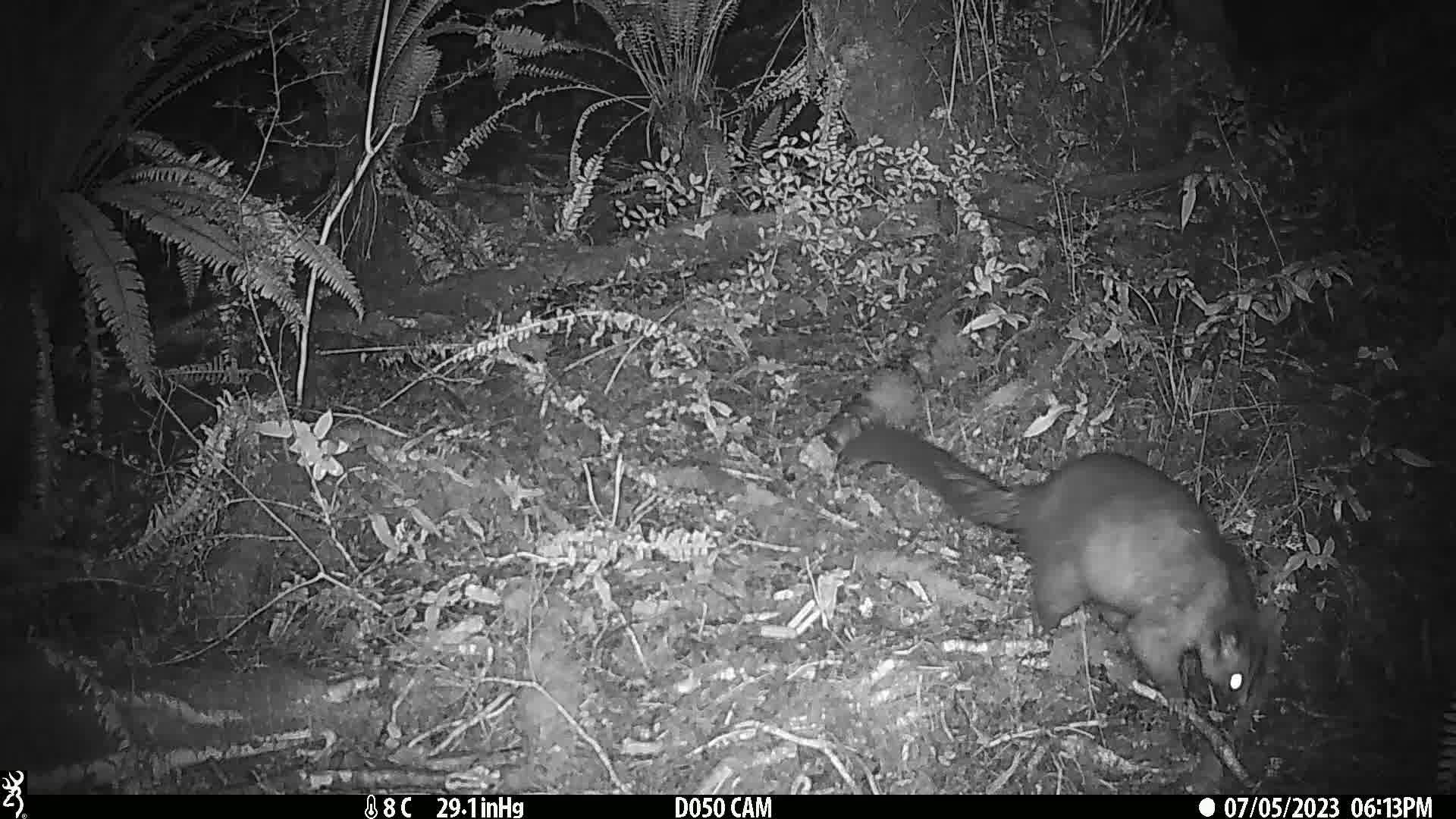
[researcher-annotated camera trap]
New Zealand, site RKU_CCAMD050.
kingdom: Animalia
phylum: Chordata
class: Mammalia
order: Diprotodontia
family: Phalangeridae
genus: Trichosurus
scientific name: Trichosurus vulpecula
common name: common brushtail possum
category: possum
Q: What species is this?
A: Possum (common brushtail possum) (Trichosurus vulpecula).